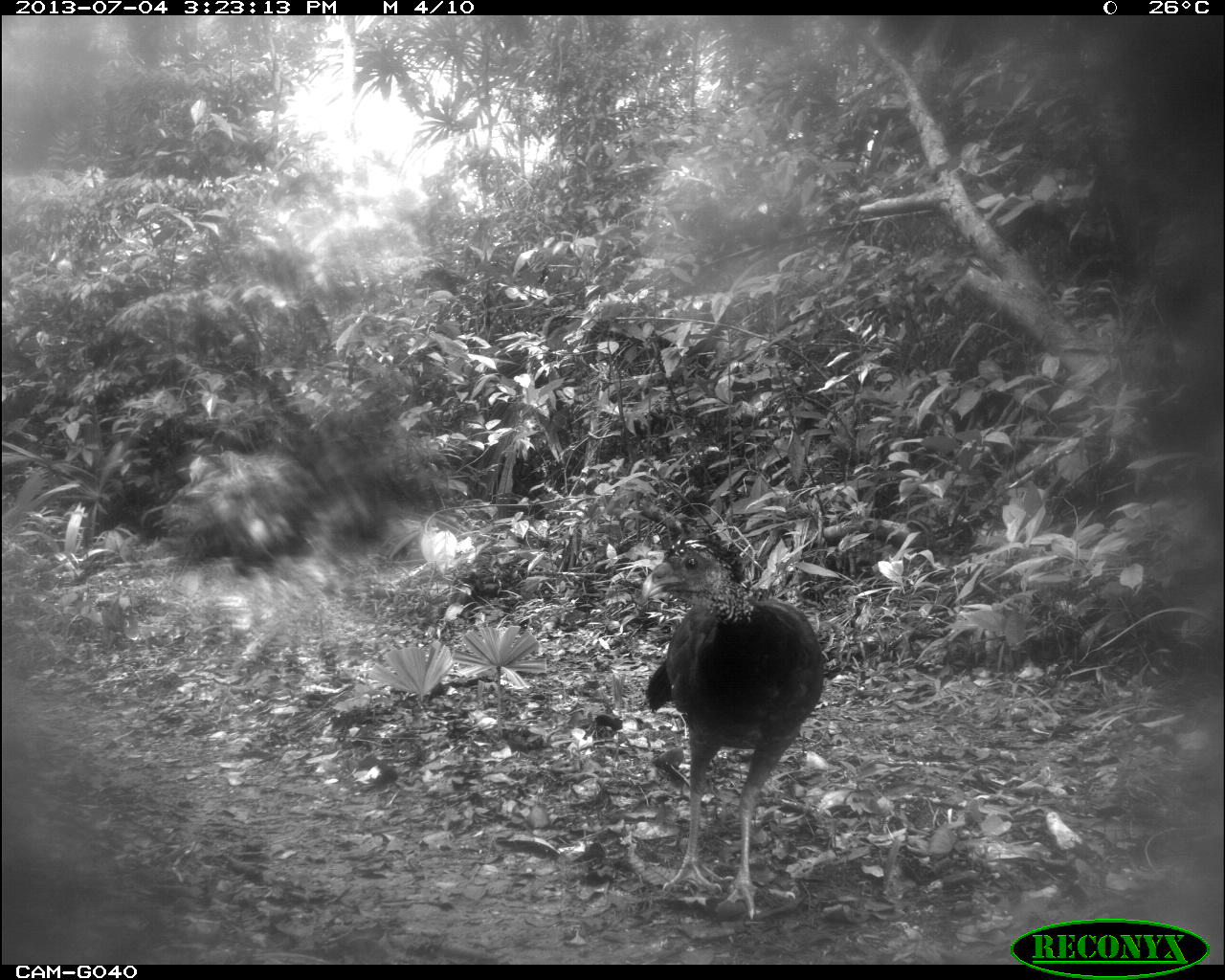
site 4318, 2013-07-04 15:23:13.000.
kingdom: Animalia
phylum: Chordata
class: Aves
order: Galliformes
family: Cracidae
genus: Crax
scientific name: Crax rubra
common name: great curassow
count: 1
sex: female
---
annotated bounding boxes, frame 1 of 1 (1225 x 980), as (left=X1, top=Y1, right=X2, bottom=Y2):
crax rubra: (left=638, top=520, right=826, bottom=918)